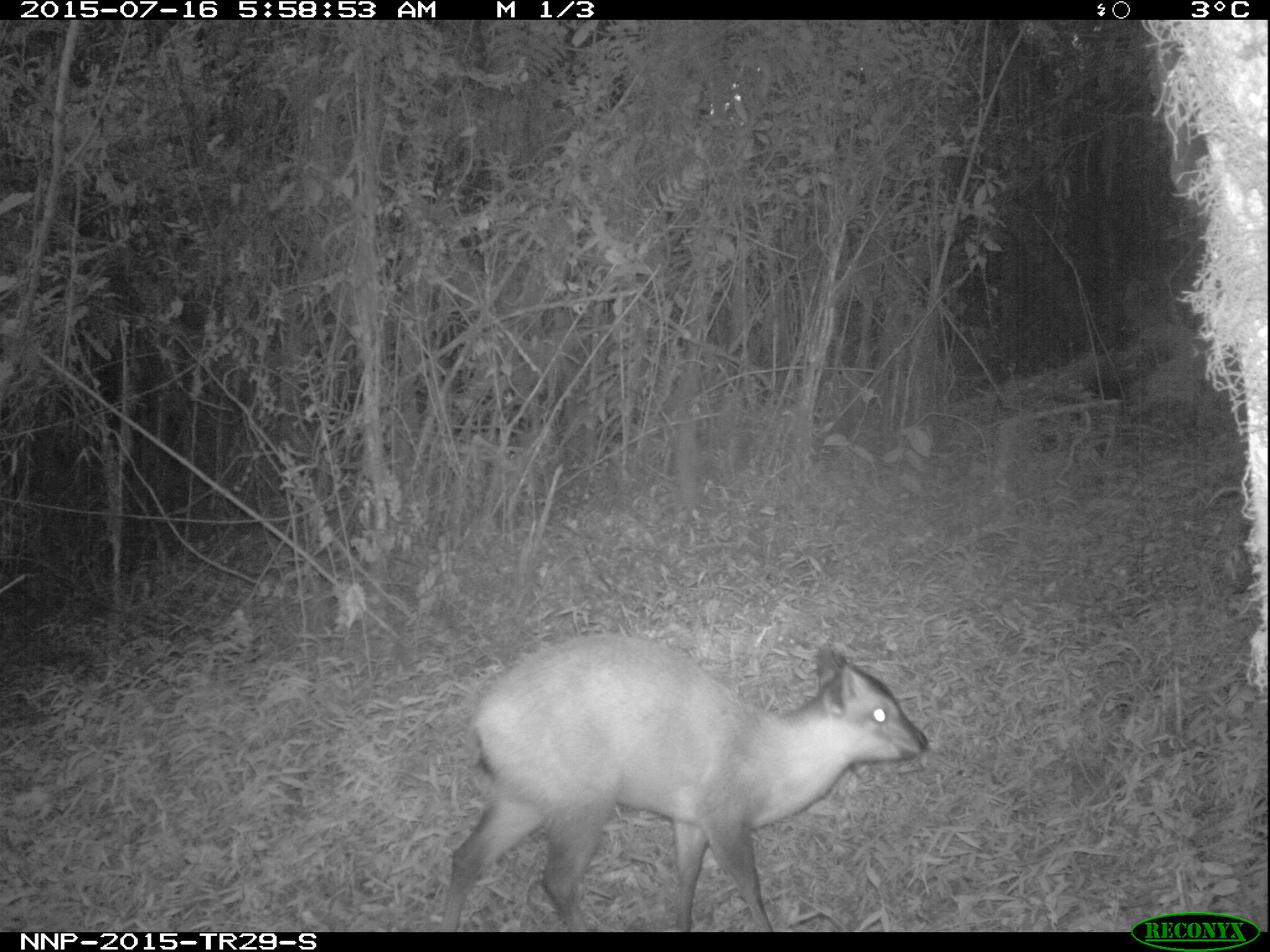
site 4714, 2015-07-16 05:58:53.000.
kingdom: Animalia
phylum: Chordata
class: Mammalia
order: Artiodactyla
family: Bovidae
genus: Cephalophus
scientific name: Cephalophus nigrifrons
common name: black-fronted duiker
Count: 1.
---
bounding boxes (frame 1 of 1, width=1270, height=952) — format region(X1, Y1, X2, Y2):
cephalophus nigrifrons: region(439, 632, 928, 932)